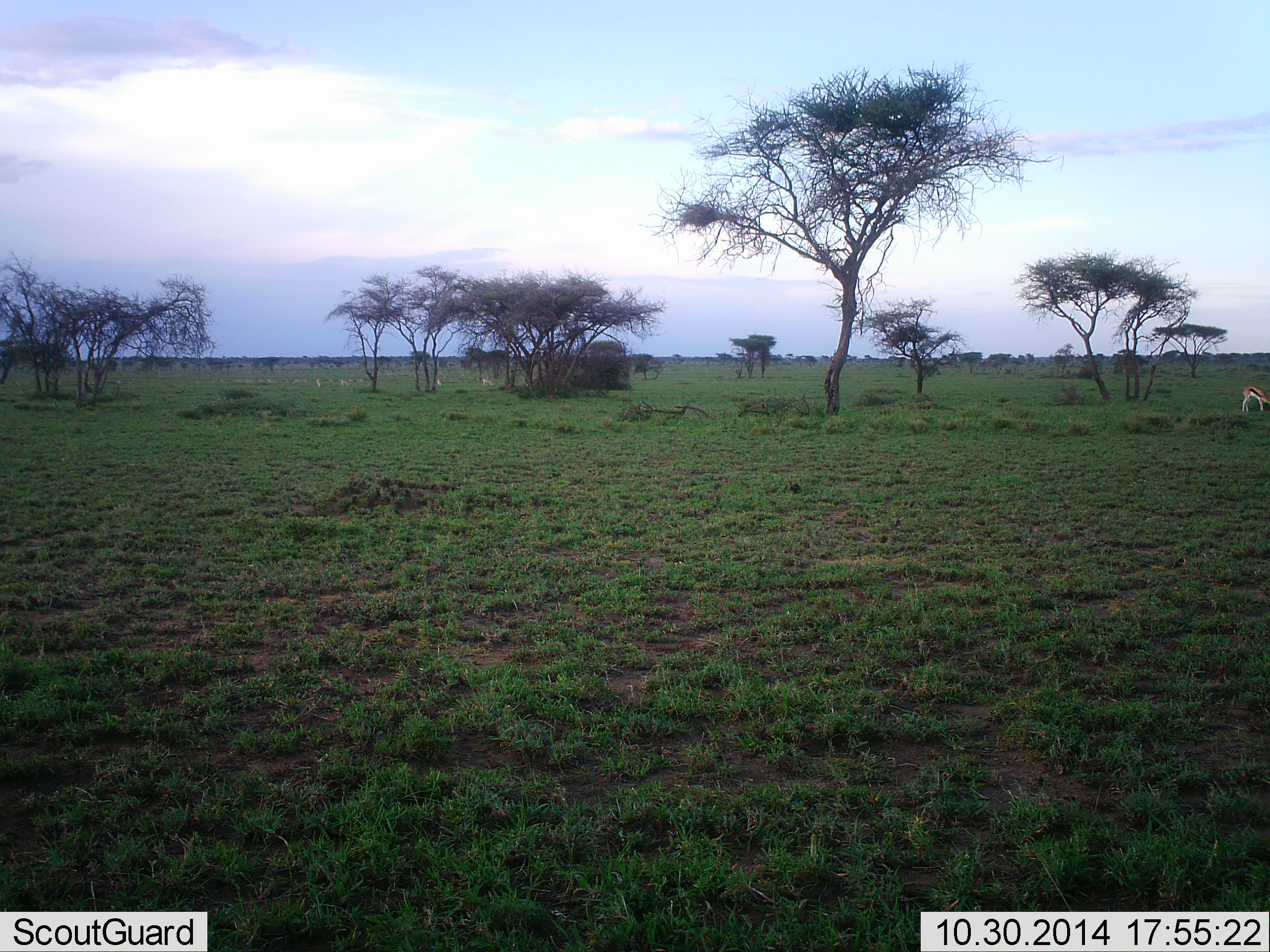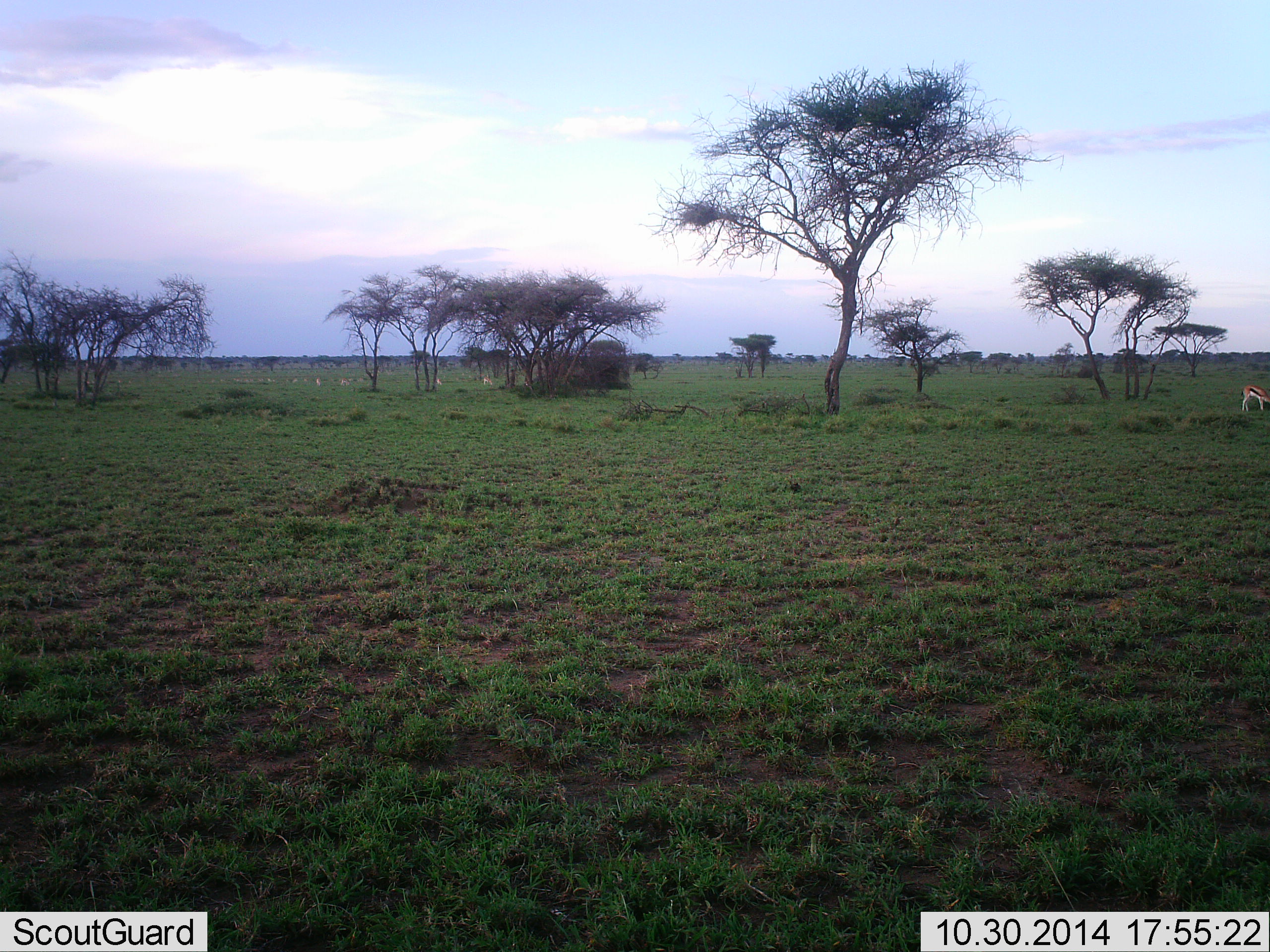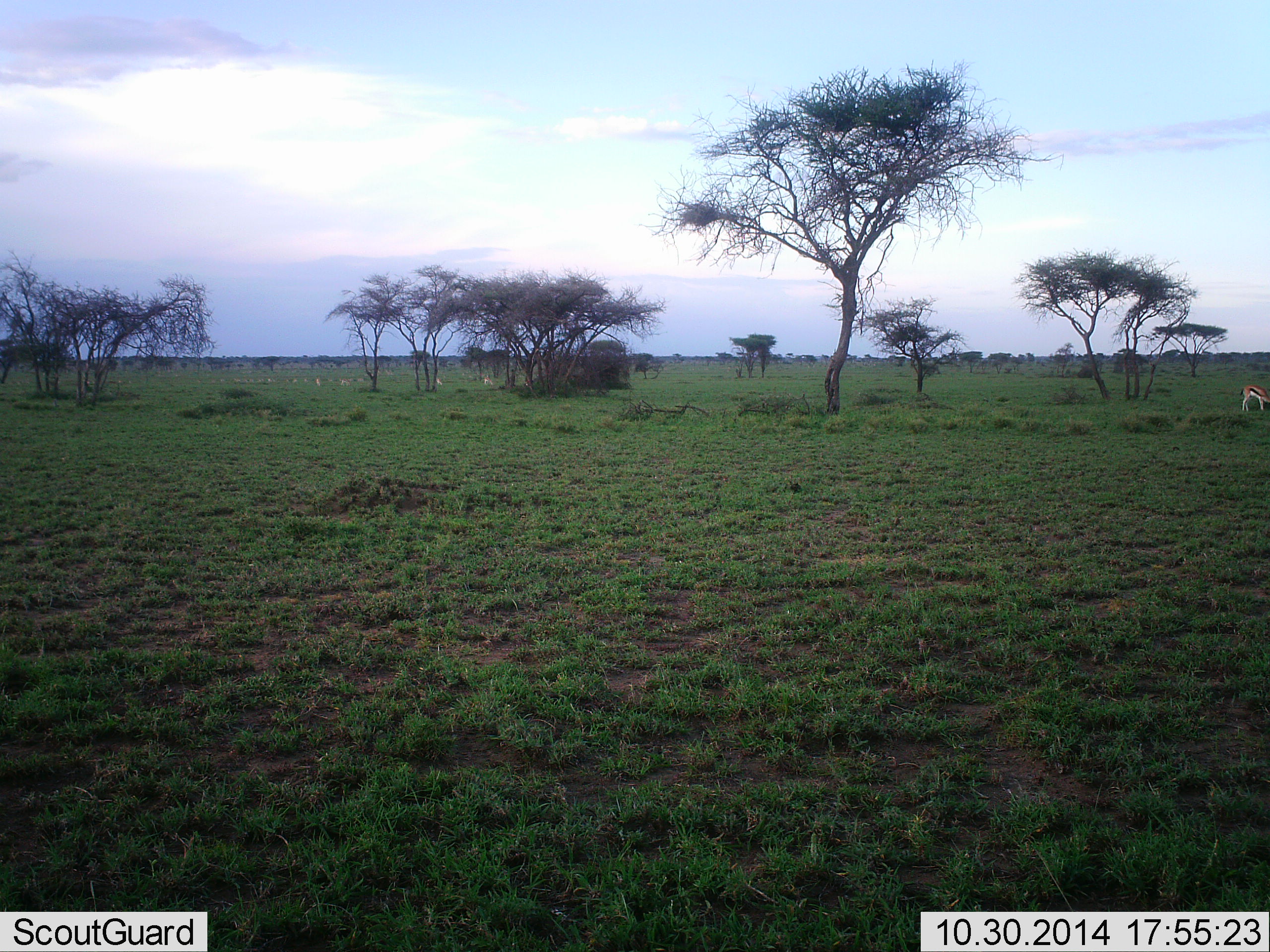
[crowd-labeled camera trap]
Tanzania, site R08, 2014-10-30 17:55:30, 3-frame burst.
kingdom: Animalia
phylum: Chordata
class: Mammalia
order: Artiodactyla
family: Bovidae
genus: Eudorcas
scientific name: Eudorcas thomsonii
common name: thomson's gazelle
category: gazellethomsons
Gazellethomsons (thomson's gazelle) (Eudorcas thomsonii), count 1. Behavior (volunteer vote fractions): standing 60%, resting 0%, moving 0%, interacting 0%. Young present (vote fraction): 0%. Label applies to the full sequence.